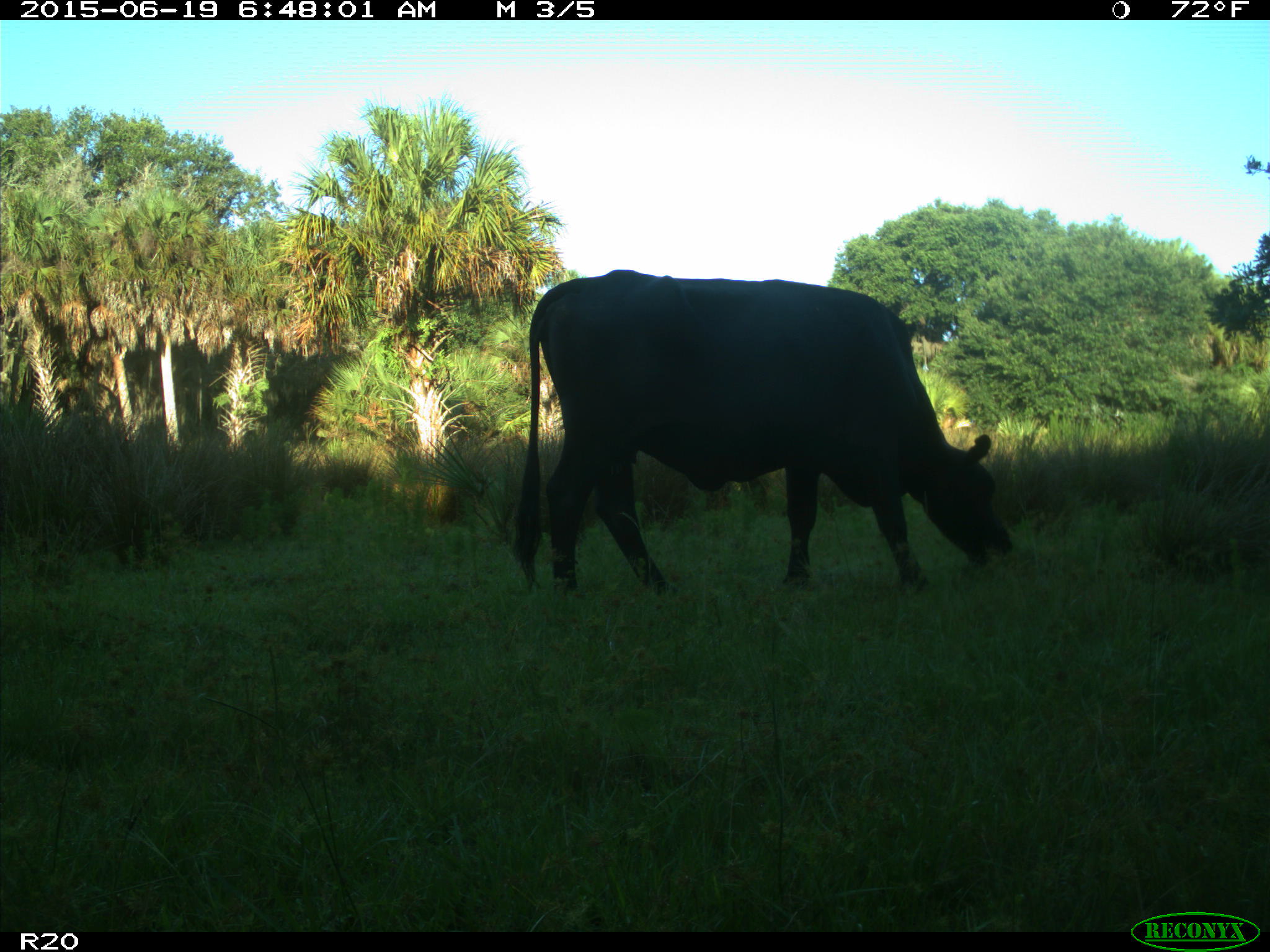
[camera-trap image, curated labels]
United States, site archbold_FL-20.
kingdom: Animalia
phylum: Chordata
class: Mammalia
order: Artiodactyla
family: Bovidae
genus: Bos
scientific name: Bos taurus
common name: domestic cow